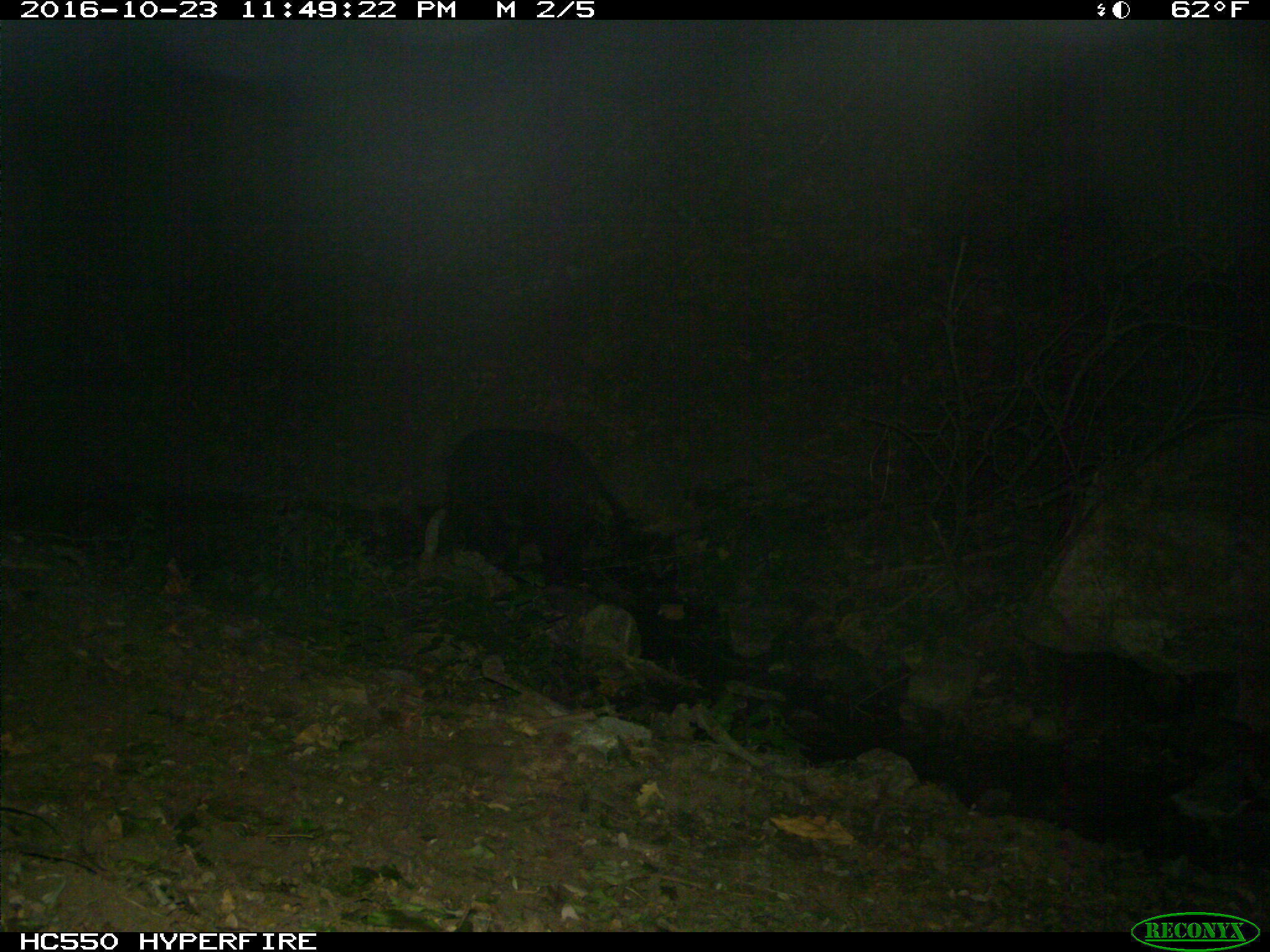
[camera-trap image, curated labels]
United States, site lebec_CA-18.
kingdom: Animalia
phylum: Chordata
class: Mammalia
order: Artiodactyla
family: Suidae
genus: Sus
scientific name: Sus scrofa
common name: wild boar